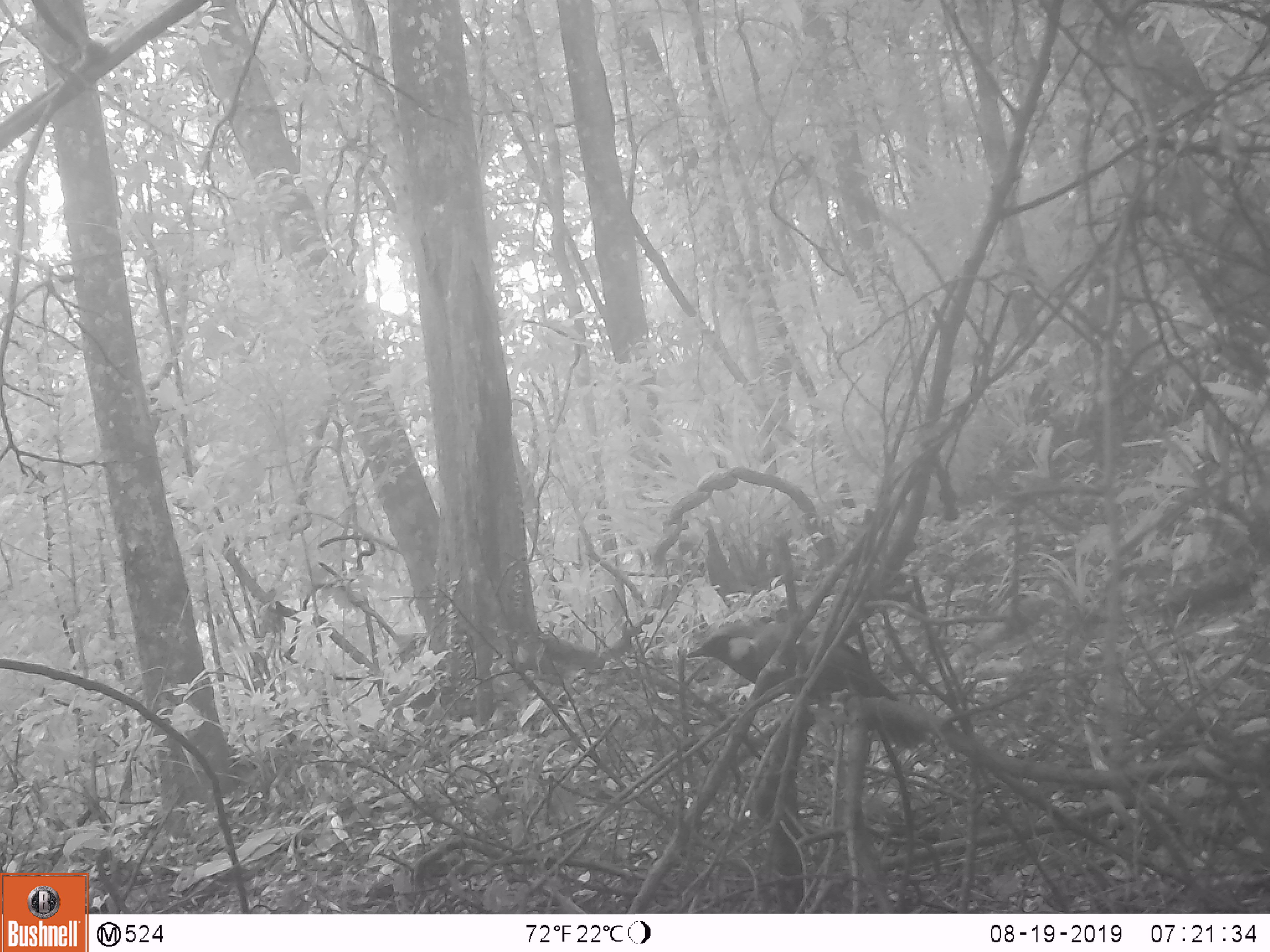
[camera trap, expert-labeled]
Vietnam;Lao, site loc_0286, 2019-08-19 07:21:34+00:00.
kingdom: Animalia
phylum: Chordata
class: Aves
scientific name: Aves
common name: bird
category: unidentified bird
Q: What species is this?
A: Unidentified bird (bird) (Aves).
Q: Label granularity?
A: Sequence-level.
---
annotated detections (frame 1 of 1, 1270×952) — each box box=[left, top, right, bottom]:
unidentified bird: box=[686, 625, 899, 700]